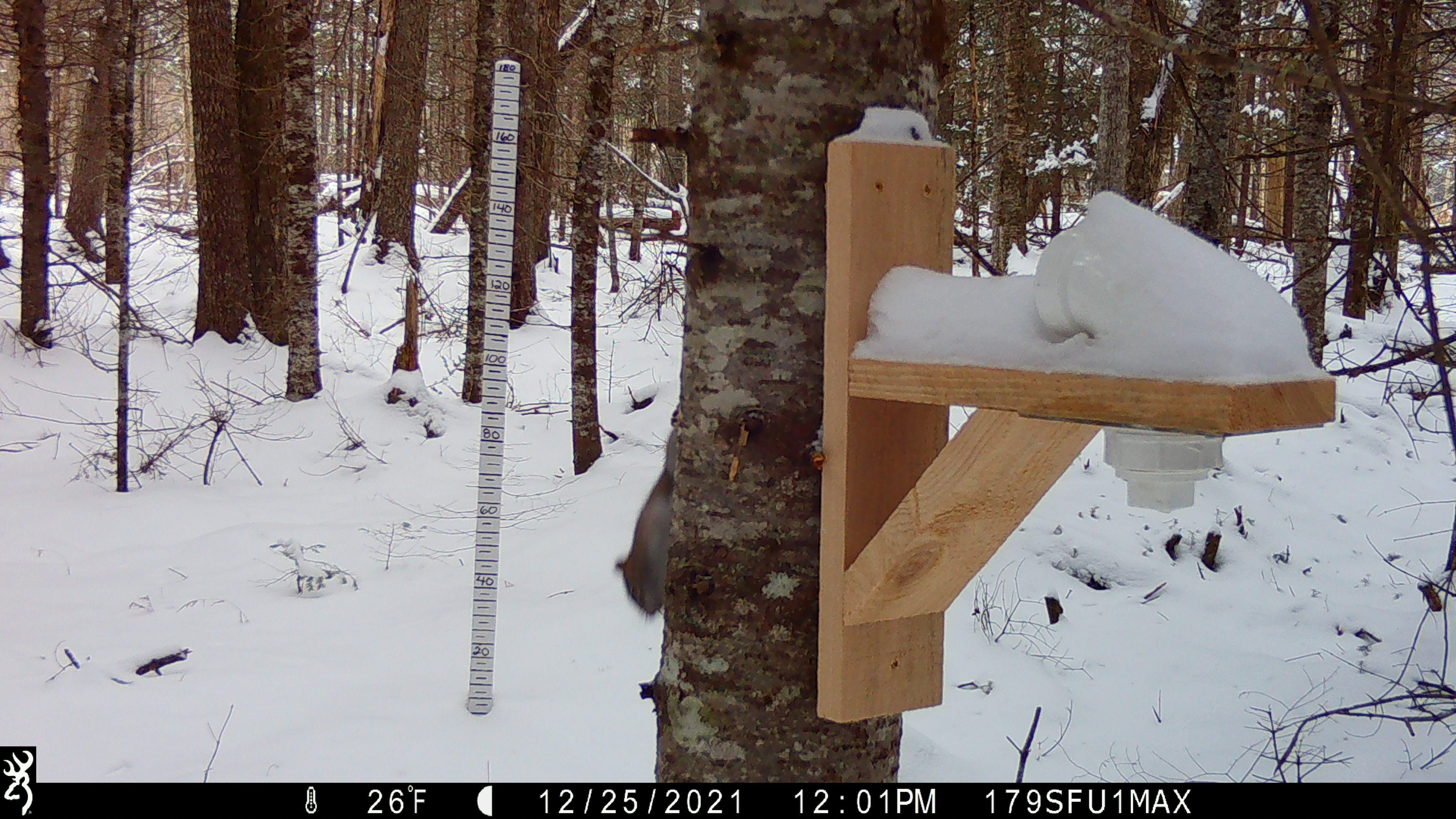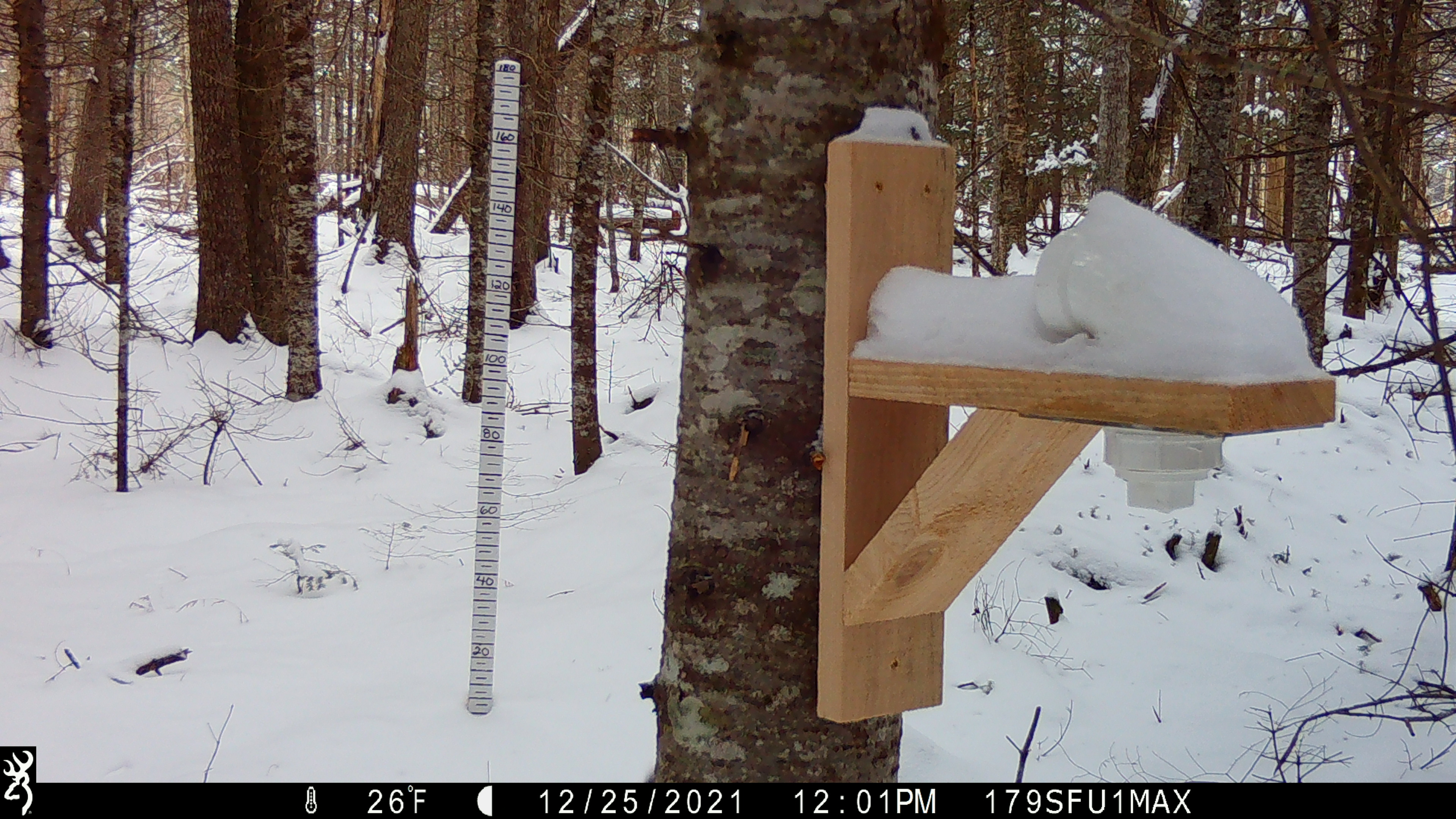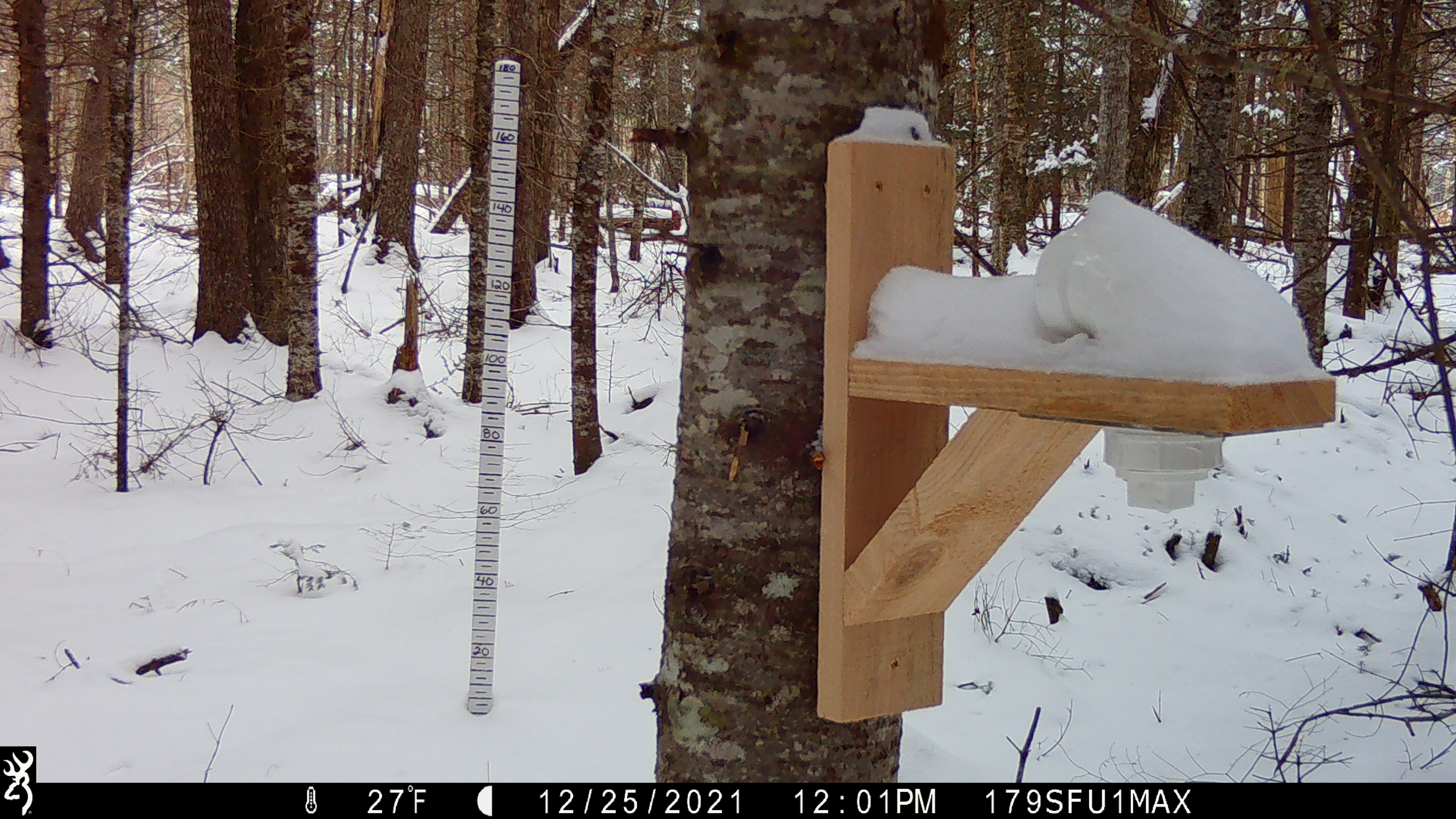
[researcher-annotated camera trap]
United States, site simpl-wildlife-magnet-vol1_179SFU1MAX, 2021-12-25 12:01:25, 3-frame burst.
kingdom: Animalia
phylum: Chordata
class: Mammalia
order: Rodentia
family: Sciuridae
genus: Tamiasciurus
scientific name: Tamiasciurus hudsonicus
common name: red squirrel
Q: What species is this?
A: Red squirrel (Tamiasciurus hudsonicus).